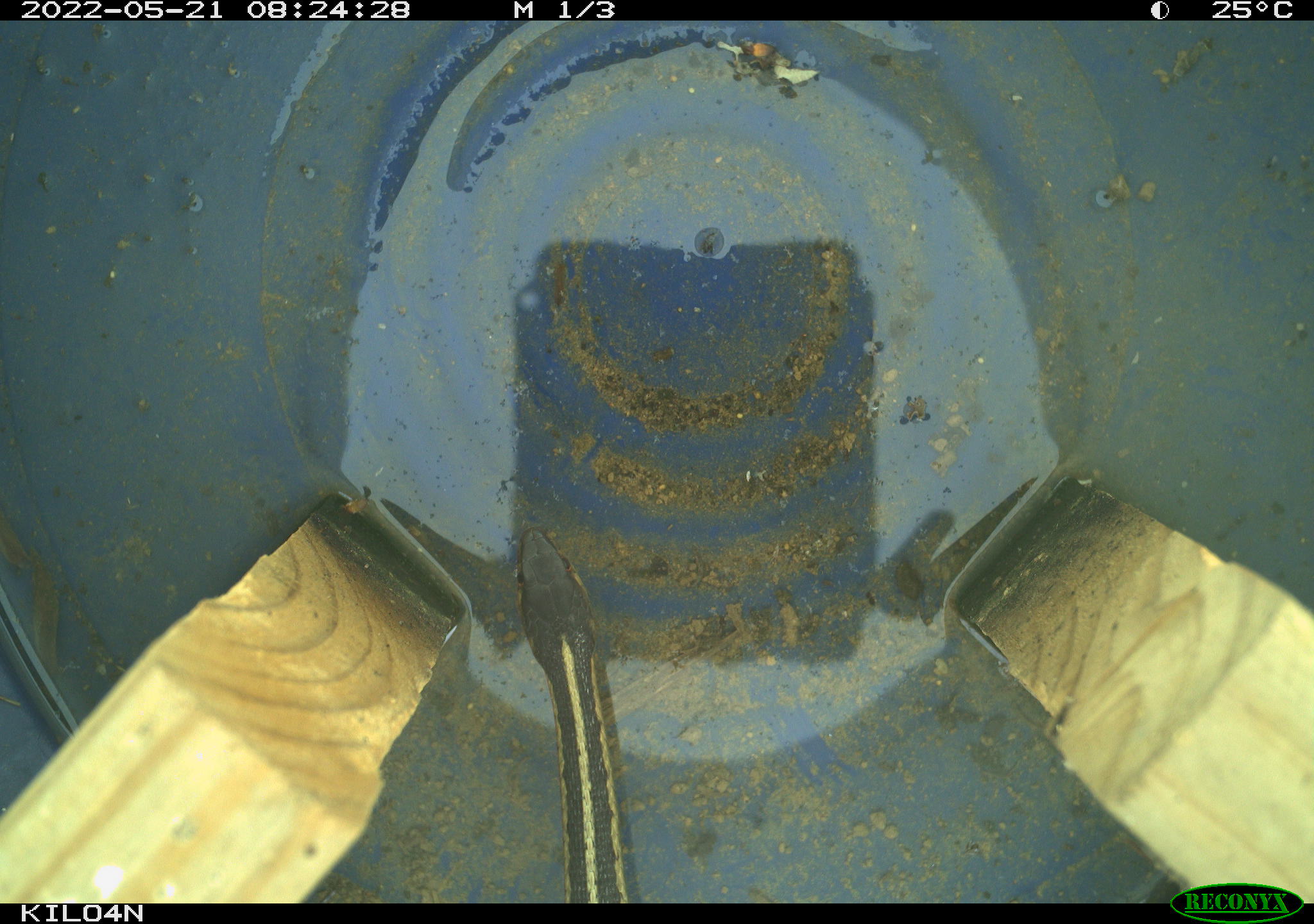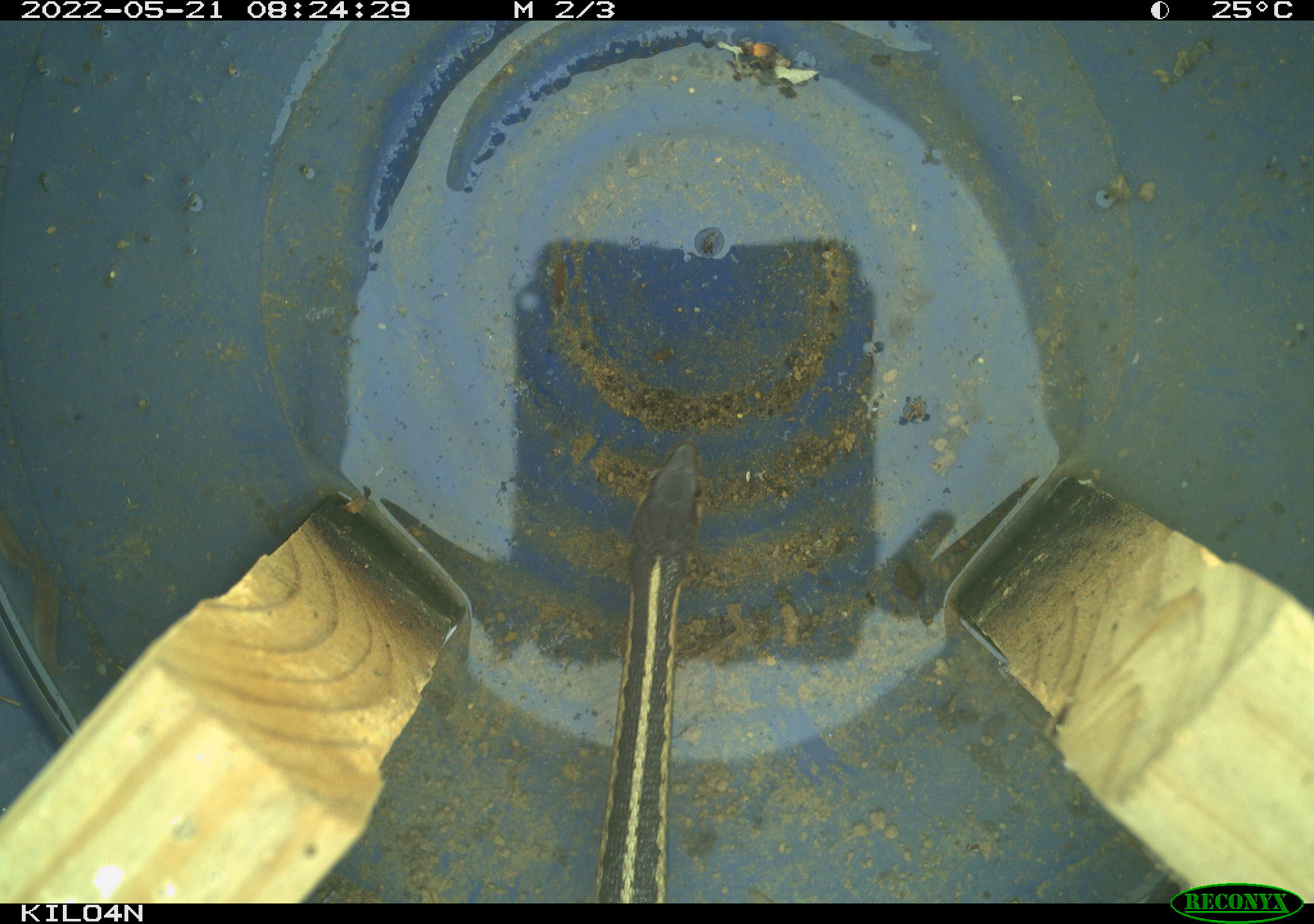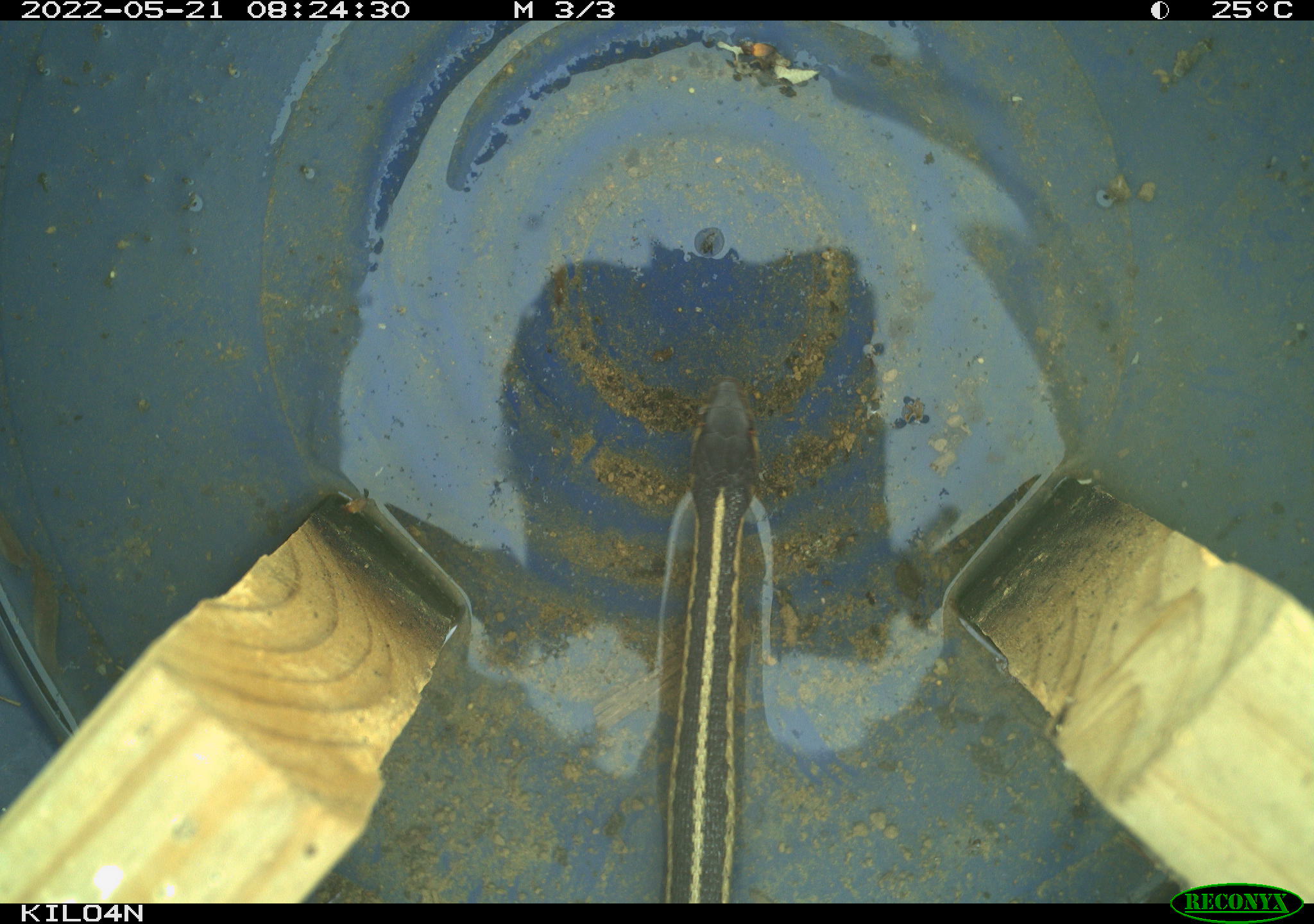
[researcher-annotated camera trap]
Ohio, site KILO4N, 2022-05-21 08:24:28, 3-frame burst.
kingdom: Animalia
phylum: Chordata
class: Reptilia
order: Squamata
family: Colubridae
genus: Thamnophis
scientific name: Thamnophis sirtalis sirtalis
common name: eastern gartersnake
Eastern gartersnake (Thamnophis sirtalis sirtalis).